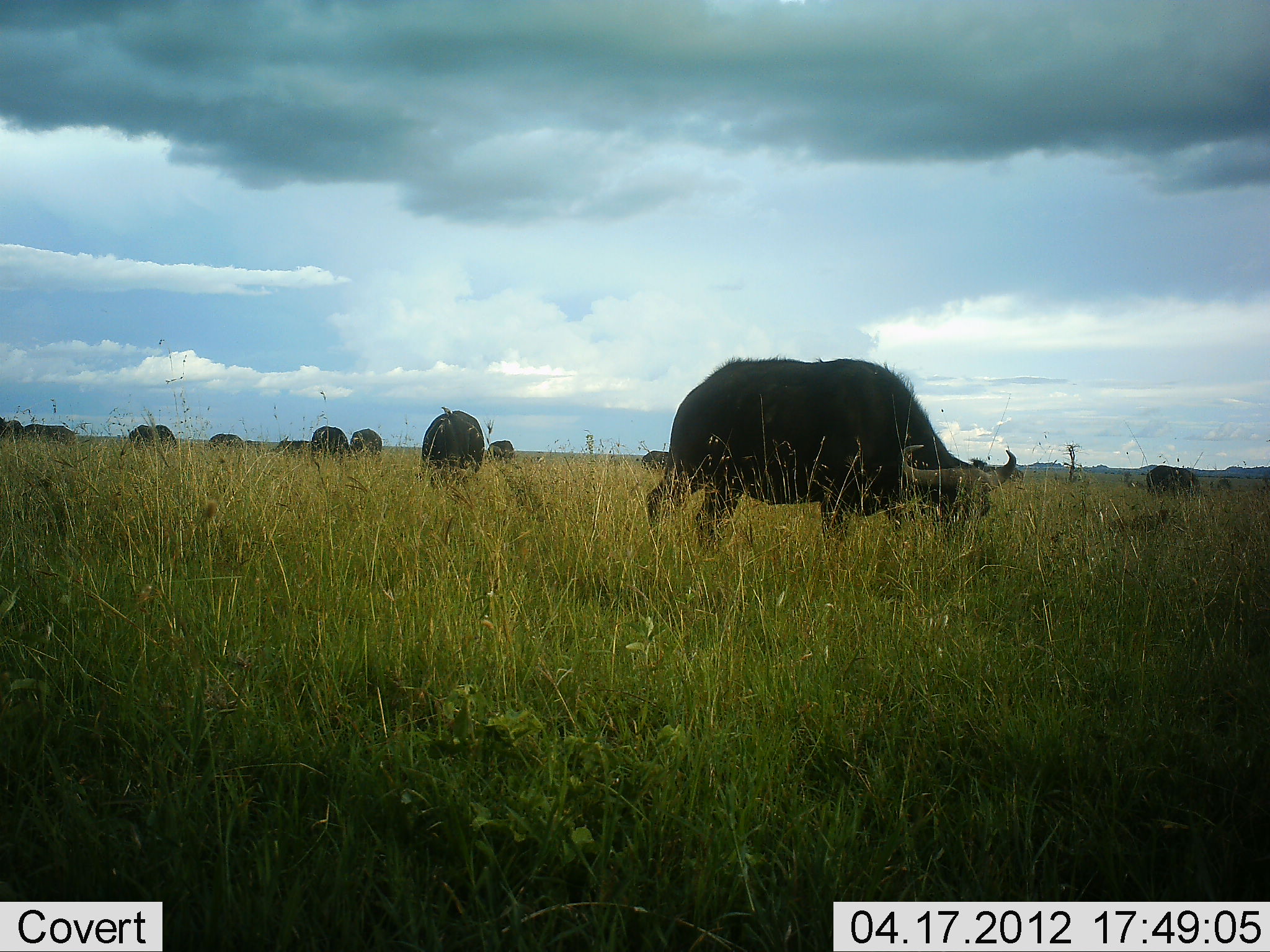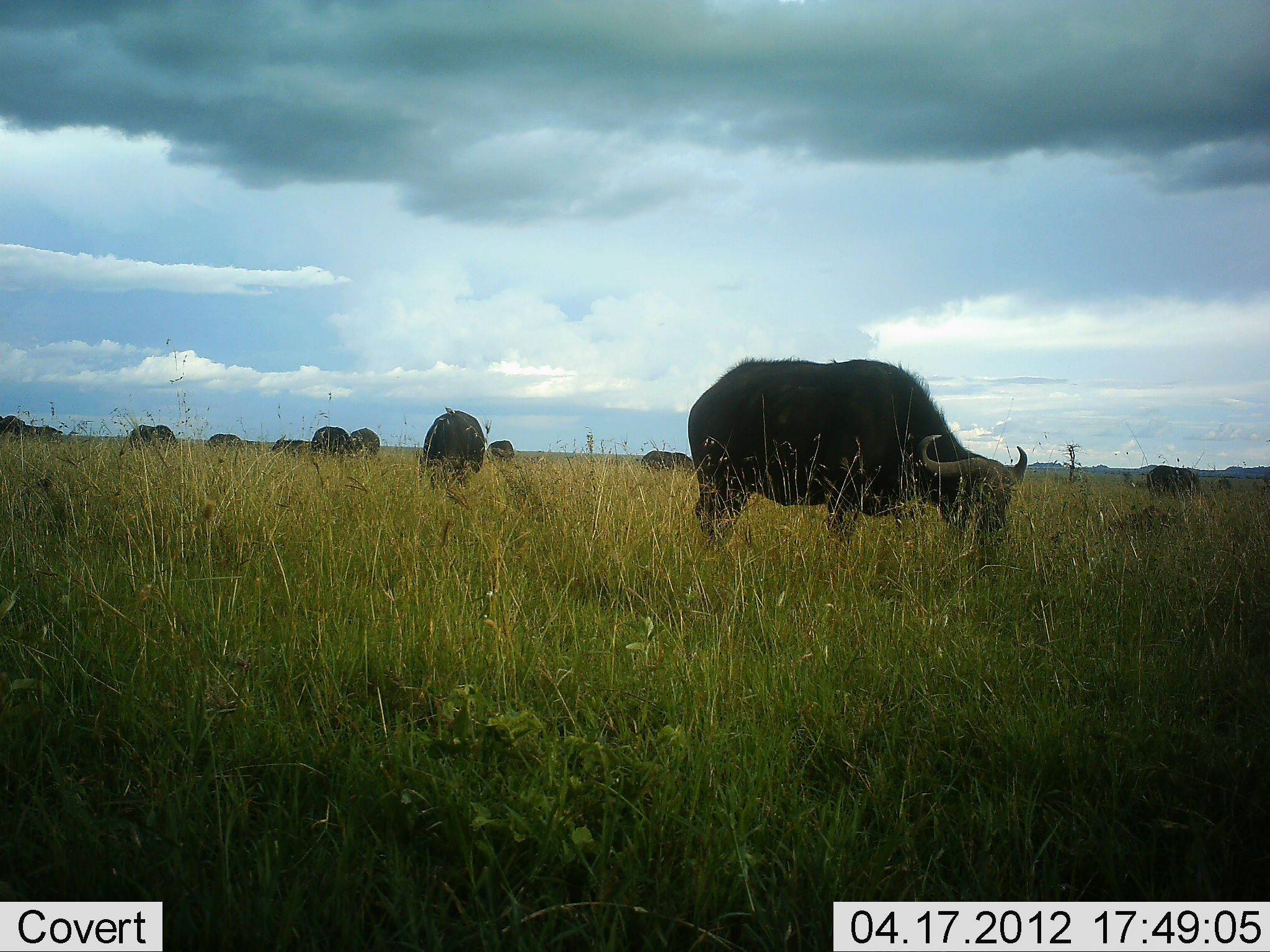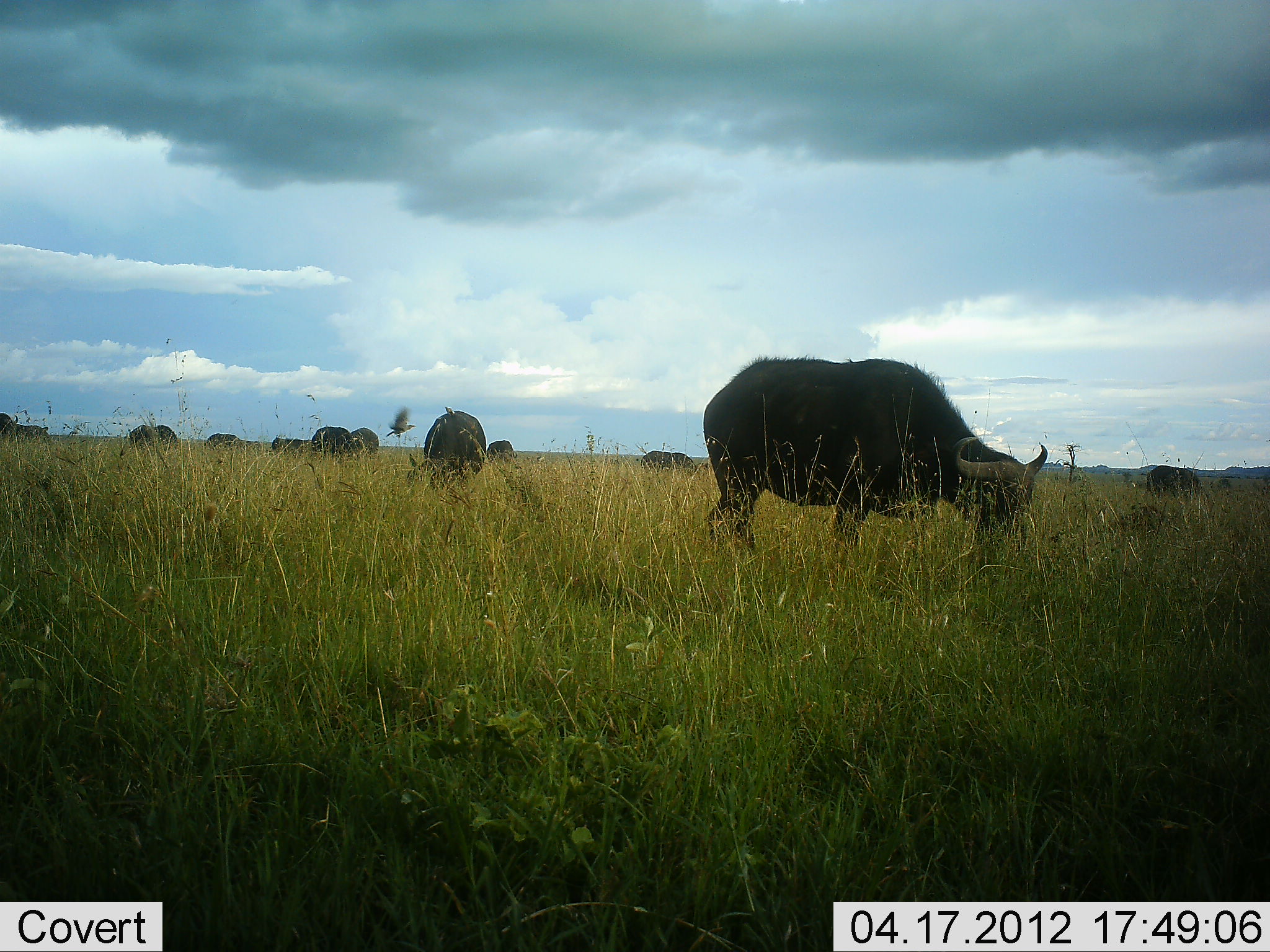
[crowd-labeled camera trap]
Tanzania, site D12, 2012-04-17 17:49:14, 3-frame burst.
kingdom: Animalia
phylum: Chordata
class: Mammalia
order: Artiodactyla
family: Bovidae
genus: Syncerus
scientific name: Syncerus caffer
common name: cape buffalo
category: buffalo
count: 11-50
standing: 17%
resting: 6%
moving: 11%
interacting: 0%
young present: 6%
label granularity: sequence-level